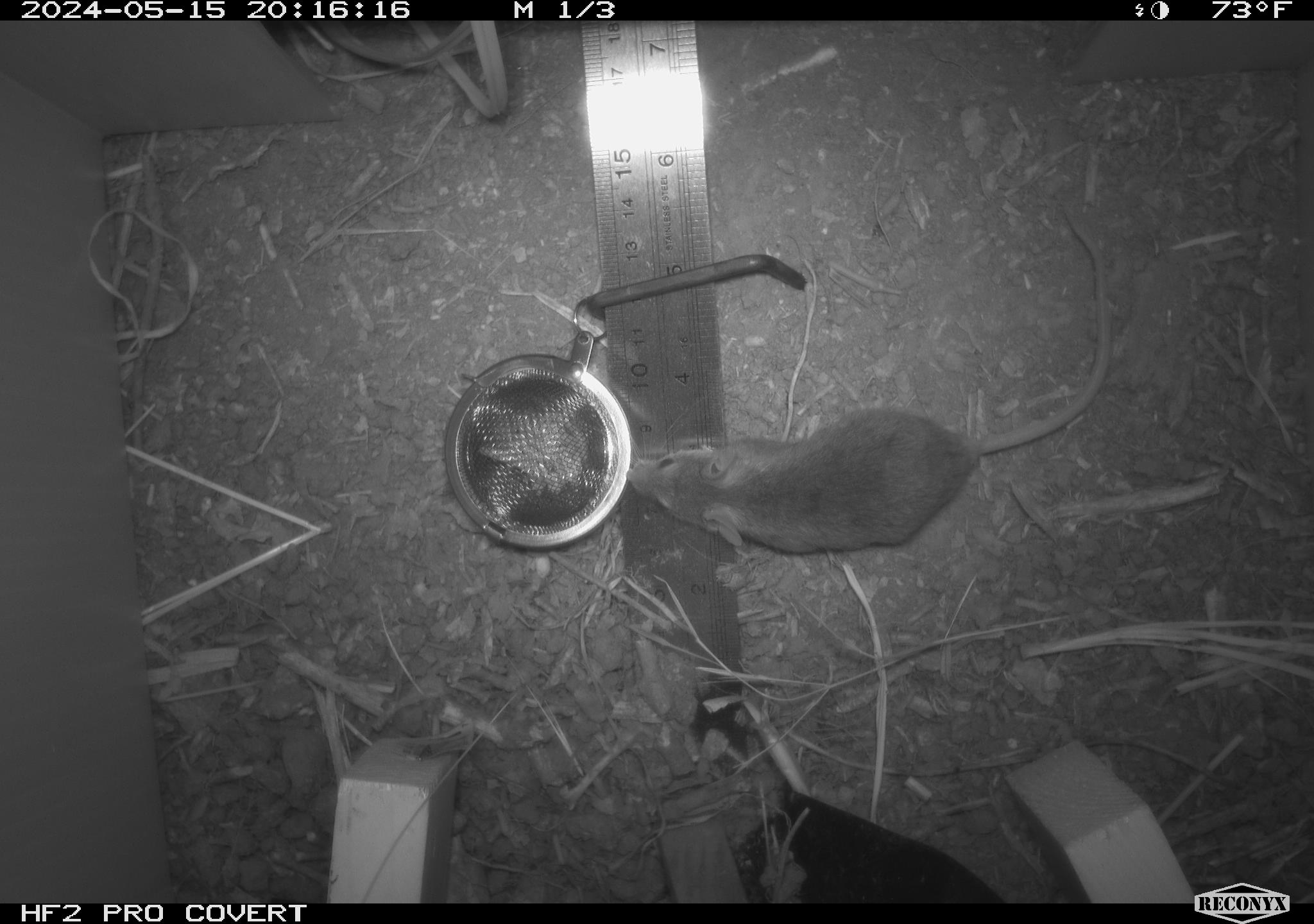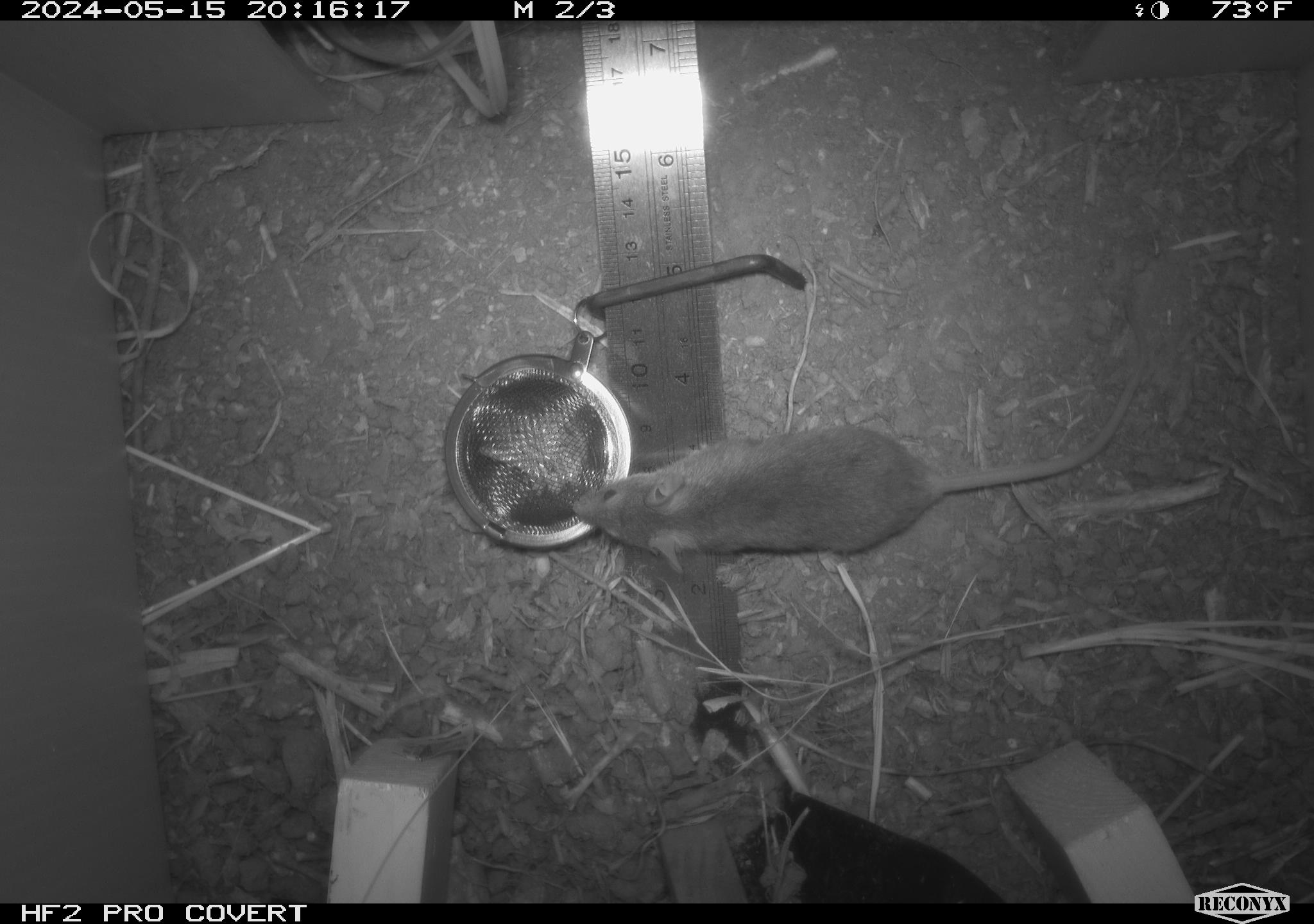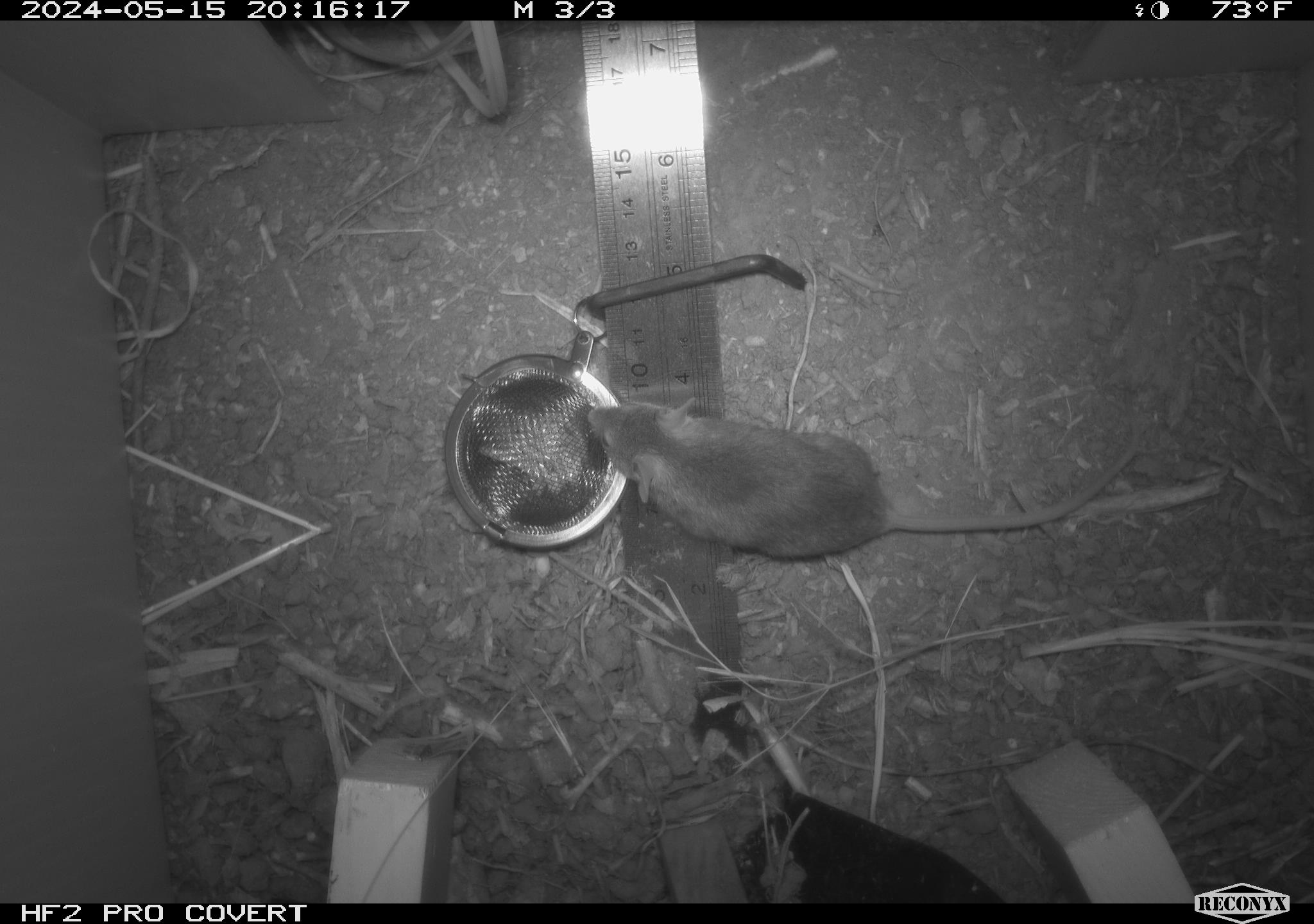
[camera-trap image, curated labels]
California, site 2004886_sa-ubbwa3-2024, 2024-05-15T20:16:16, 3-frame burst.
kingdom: Animalia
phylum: Chordata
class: Mammalia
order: Rodentia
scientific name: Rodentia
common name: mouse species